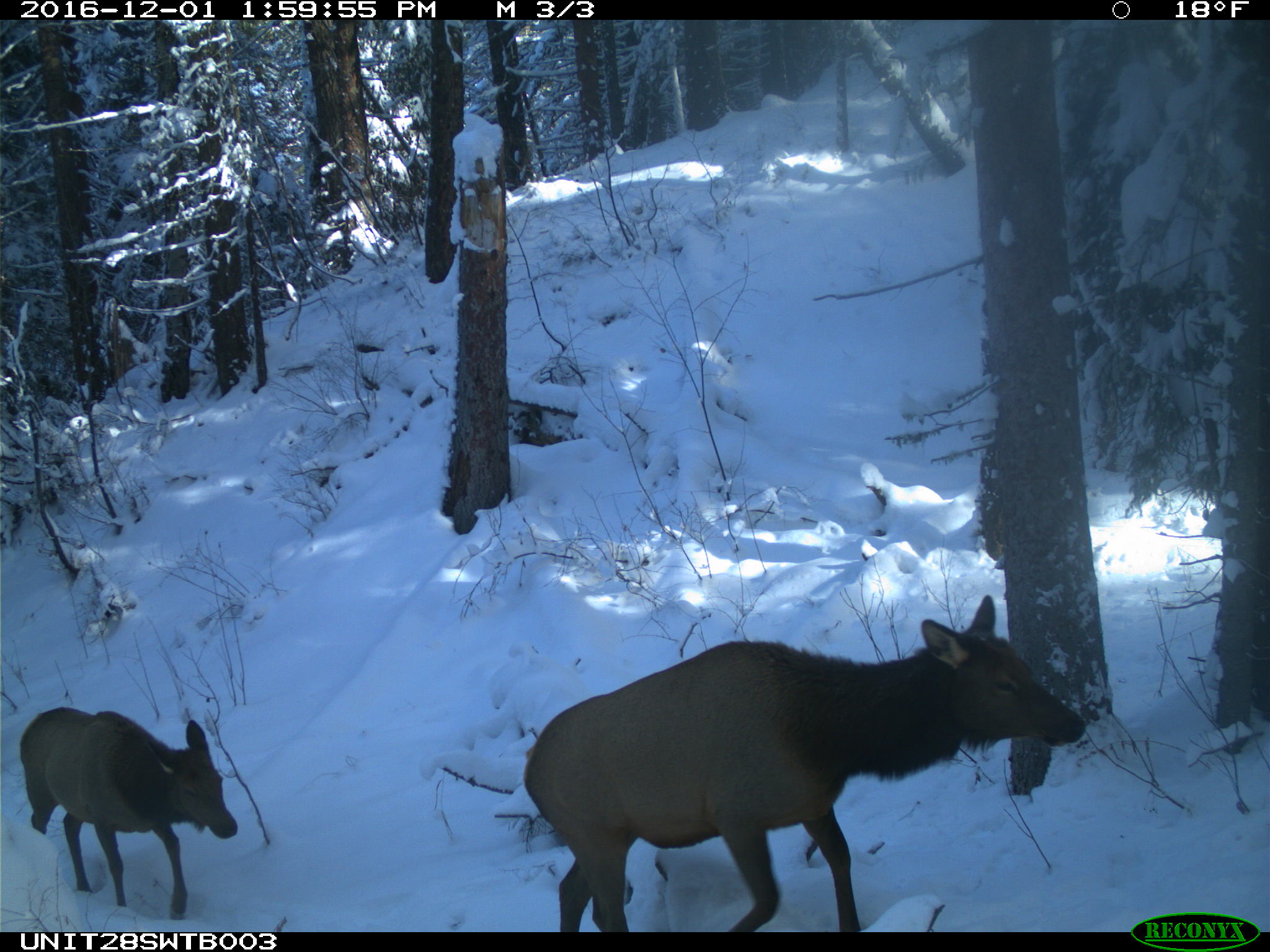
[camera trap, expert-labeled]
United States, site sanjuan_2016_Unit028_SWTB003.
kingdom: Animalia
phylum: Chordata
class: Mammalia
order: Artiodactyla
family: Cervidae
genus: Cervus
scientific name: Cervus elaphus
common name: red deer